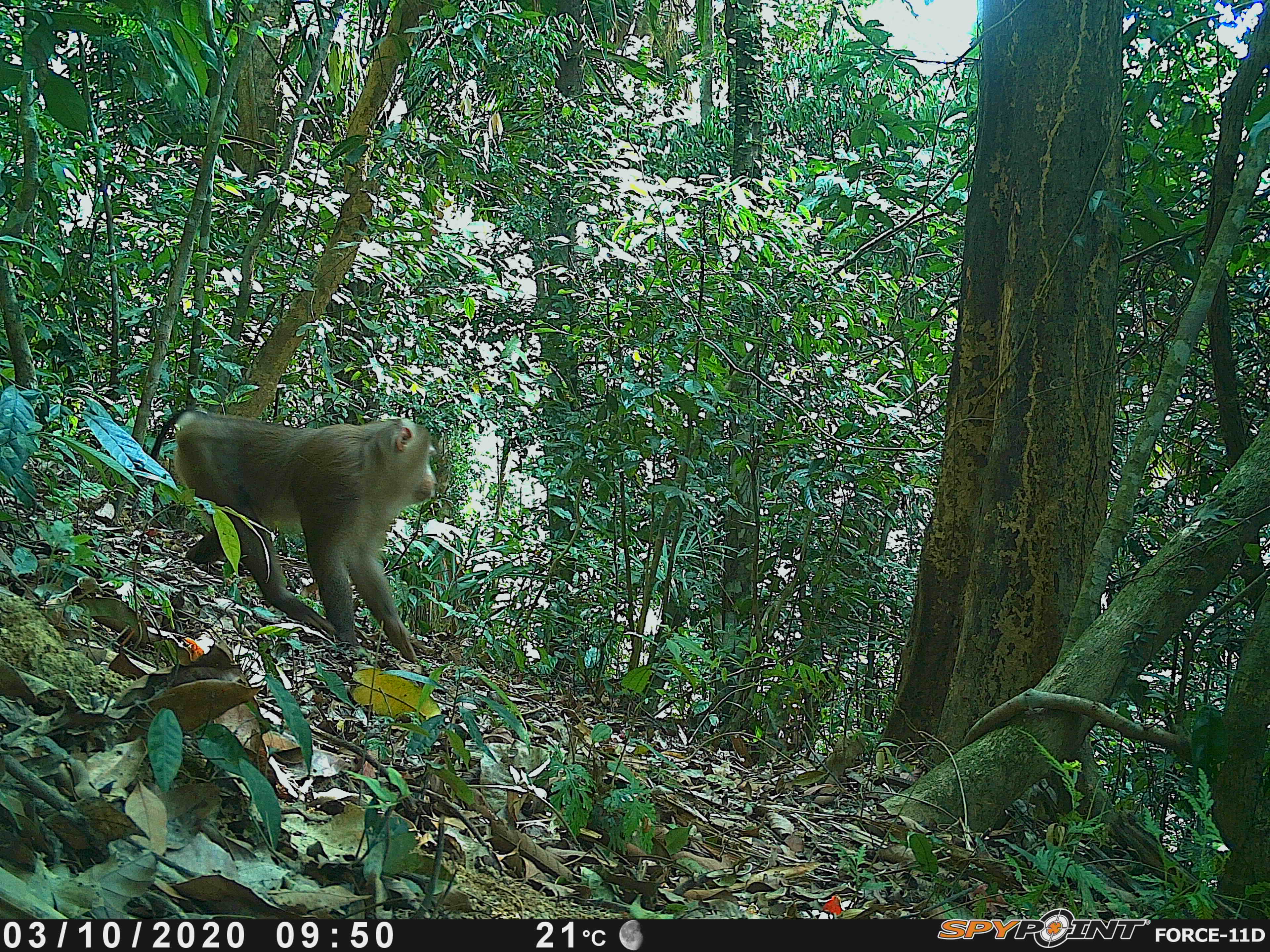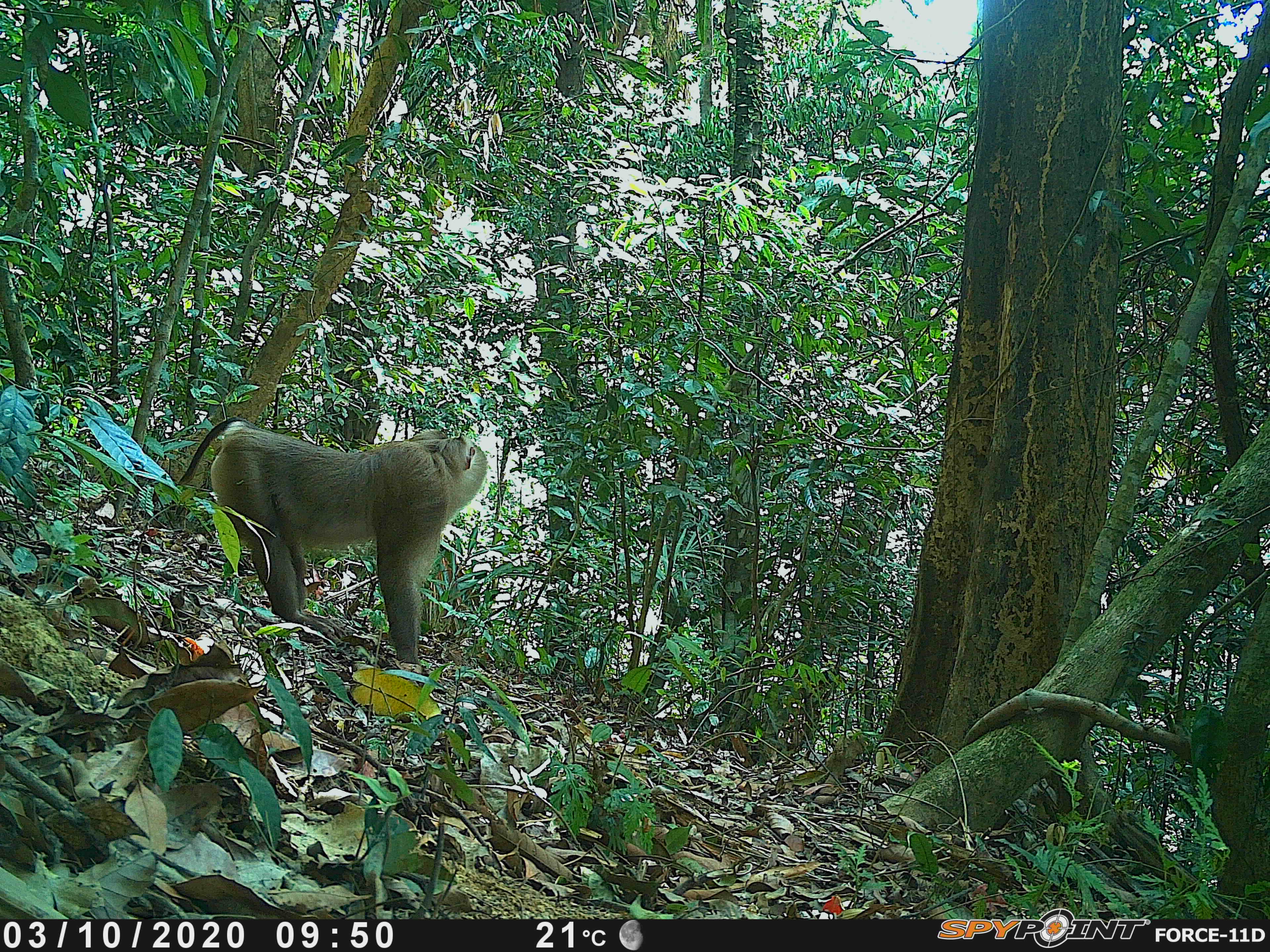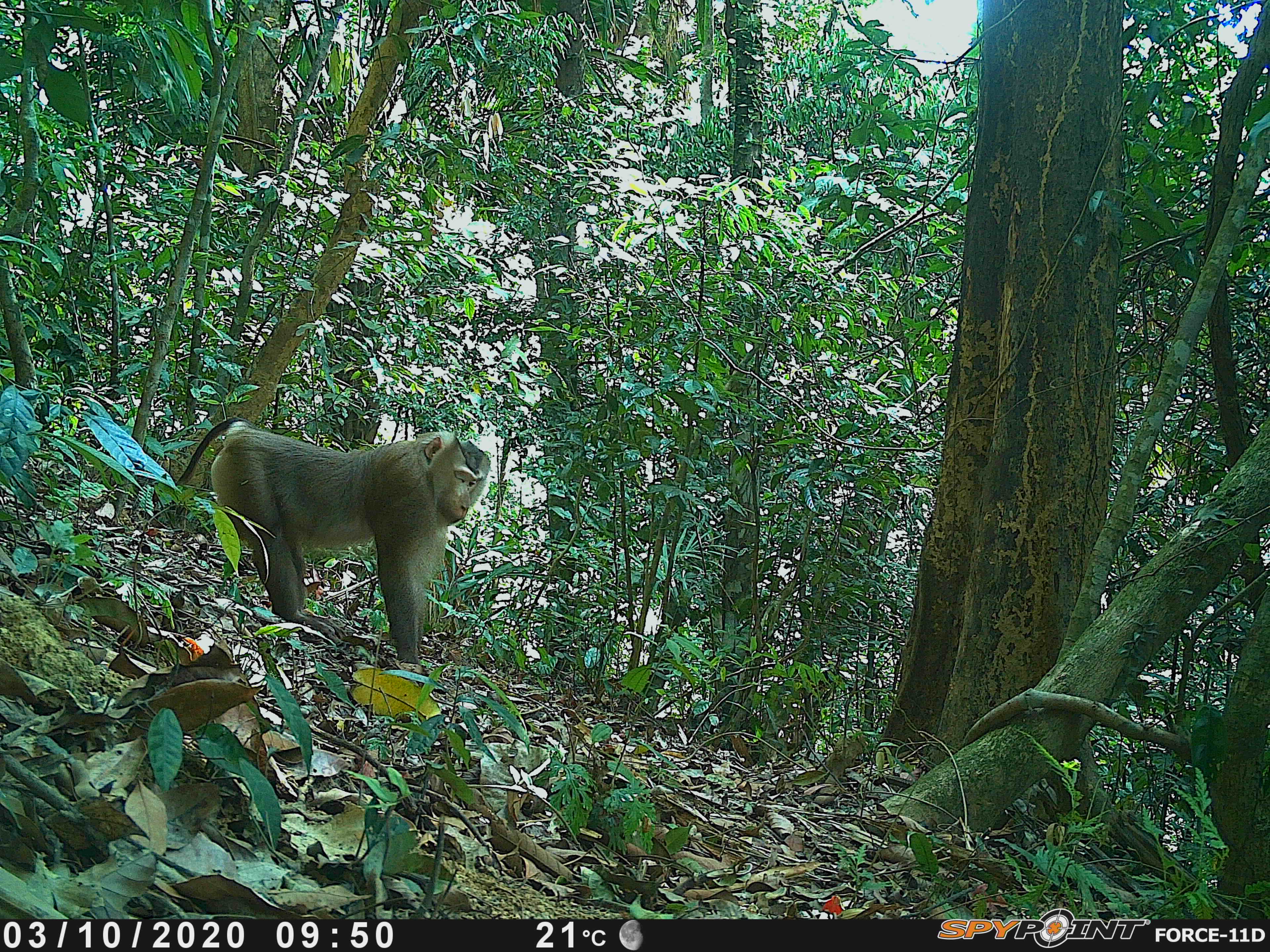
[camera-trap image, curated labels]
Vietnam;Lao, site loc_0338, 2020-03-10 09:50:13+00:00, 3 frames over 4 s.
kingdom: Animalia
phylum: Chordata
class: Mammalia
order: Primates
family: Cercopithecidae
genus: Macaca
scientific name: Macaca nemestrina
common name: pig-tailed macaque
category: pig tailed macaque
Pig tailed macaque (pig-tailed macaque) (Macaca nemestrina). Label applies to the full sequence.